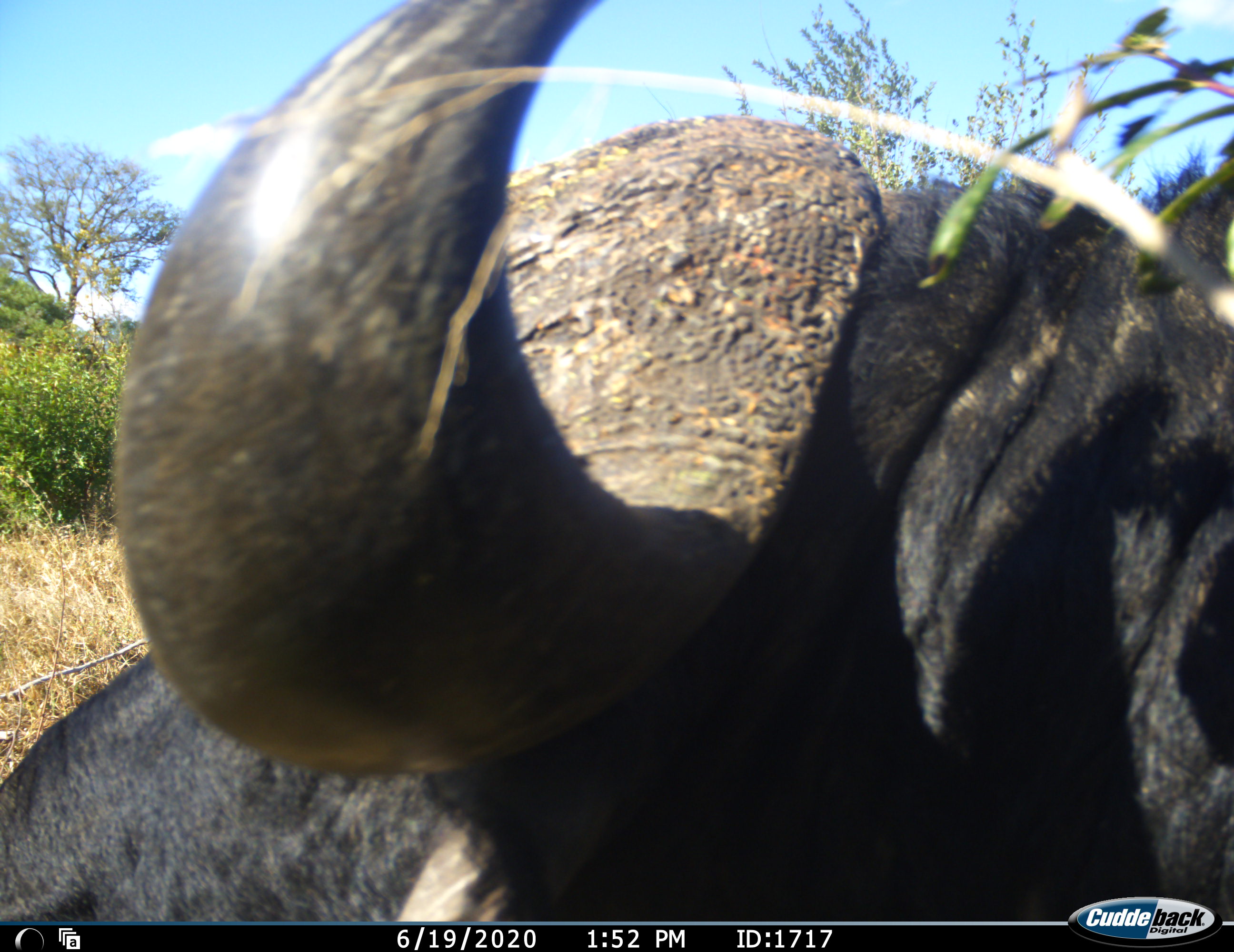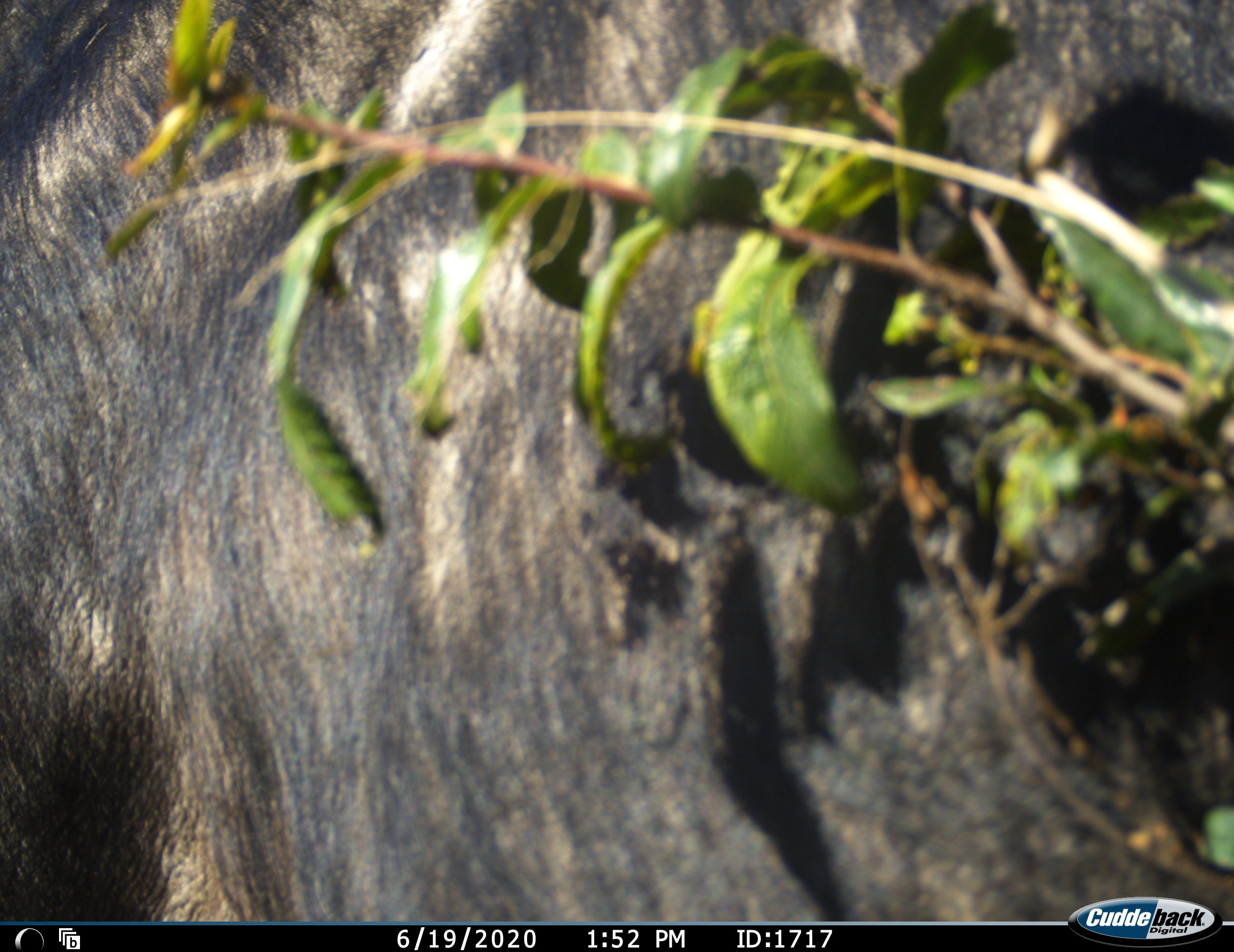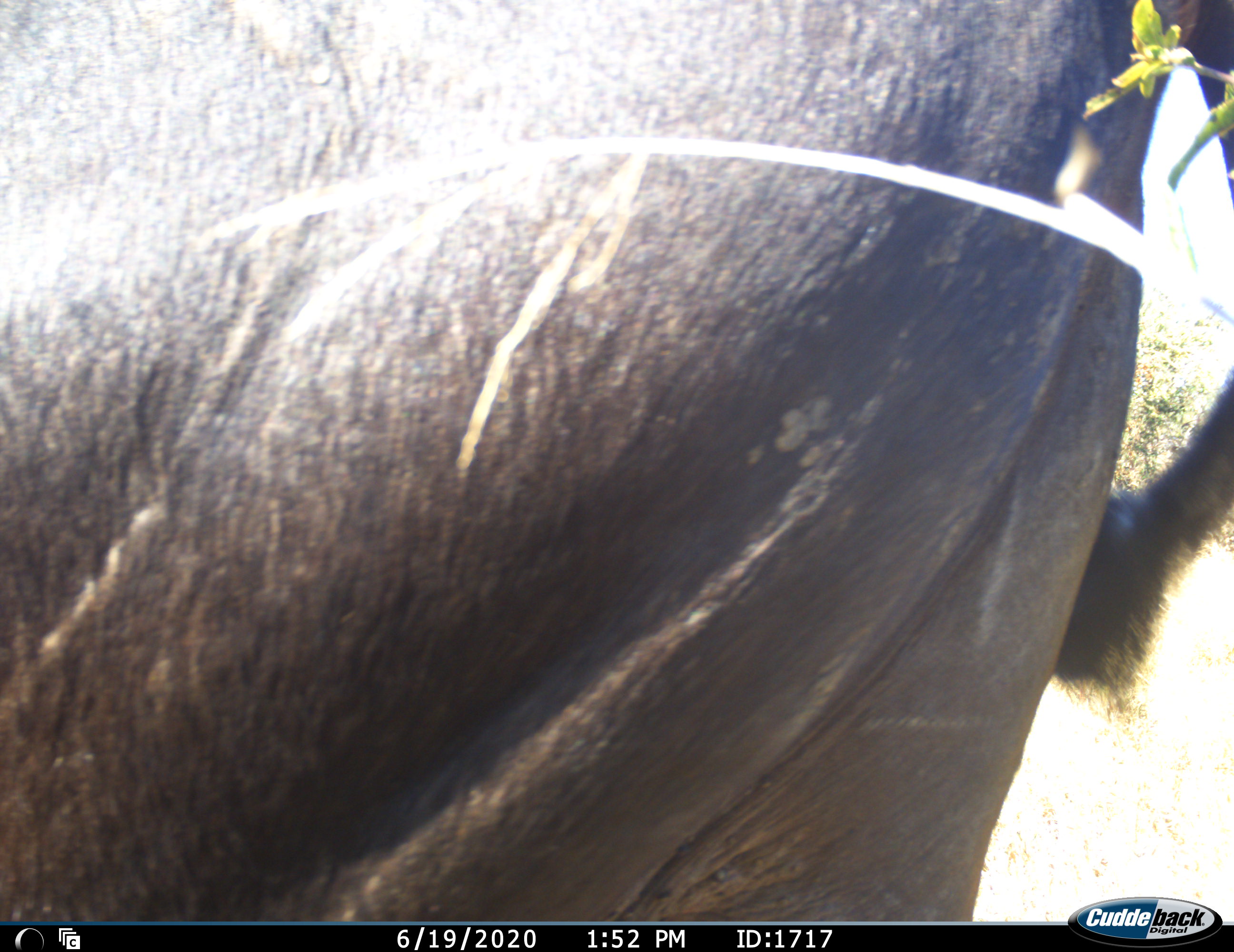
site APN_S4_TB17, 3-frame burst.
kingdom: Animalia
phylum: Chordata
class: Mammalia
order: Artiodactyla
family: Bovidae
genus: Syncerus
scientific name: Syncerus caffer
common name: african buffalo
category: buffalo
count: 1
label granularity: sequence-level